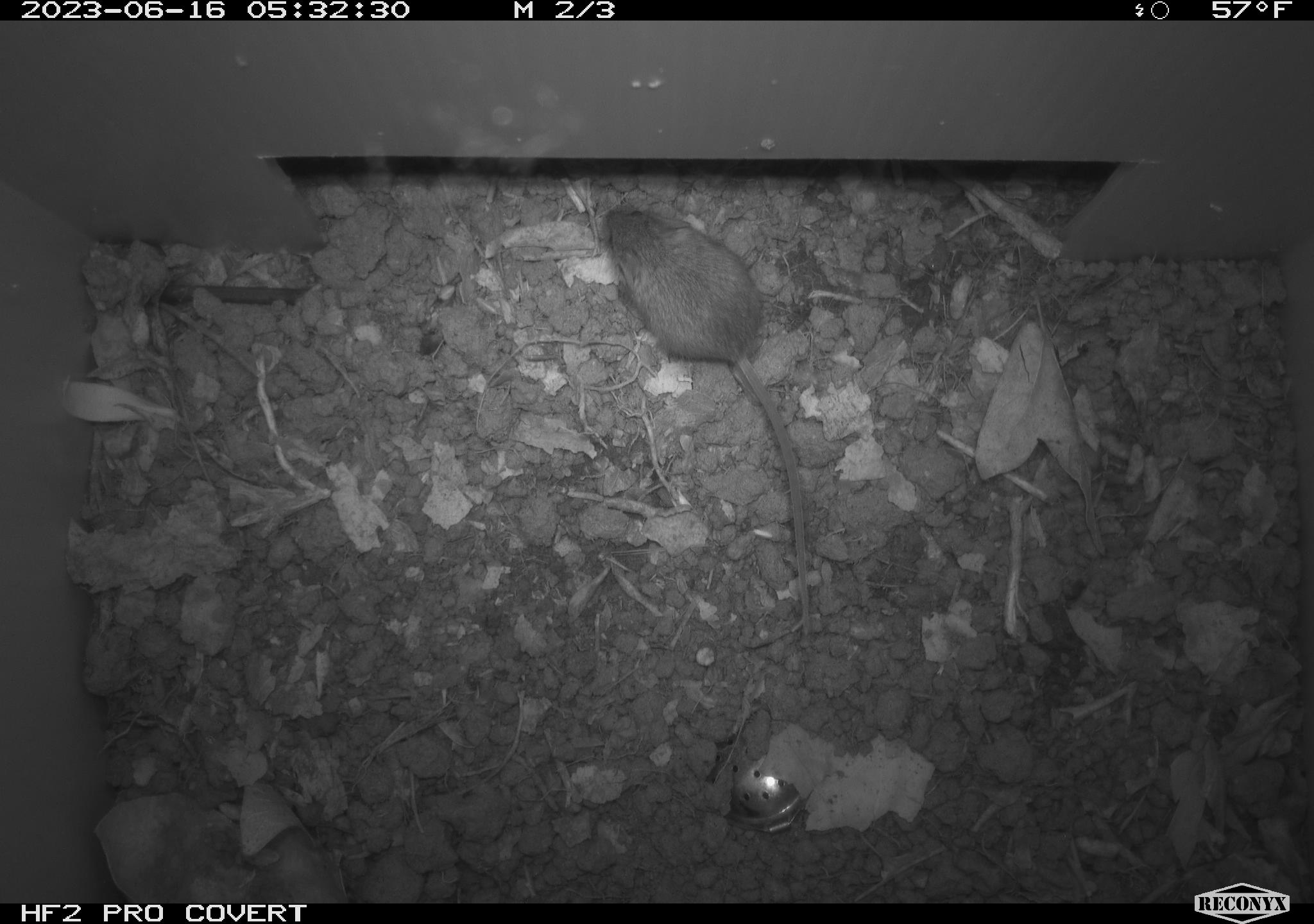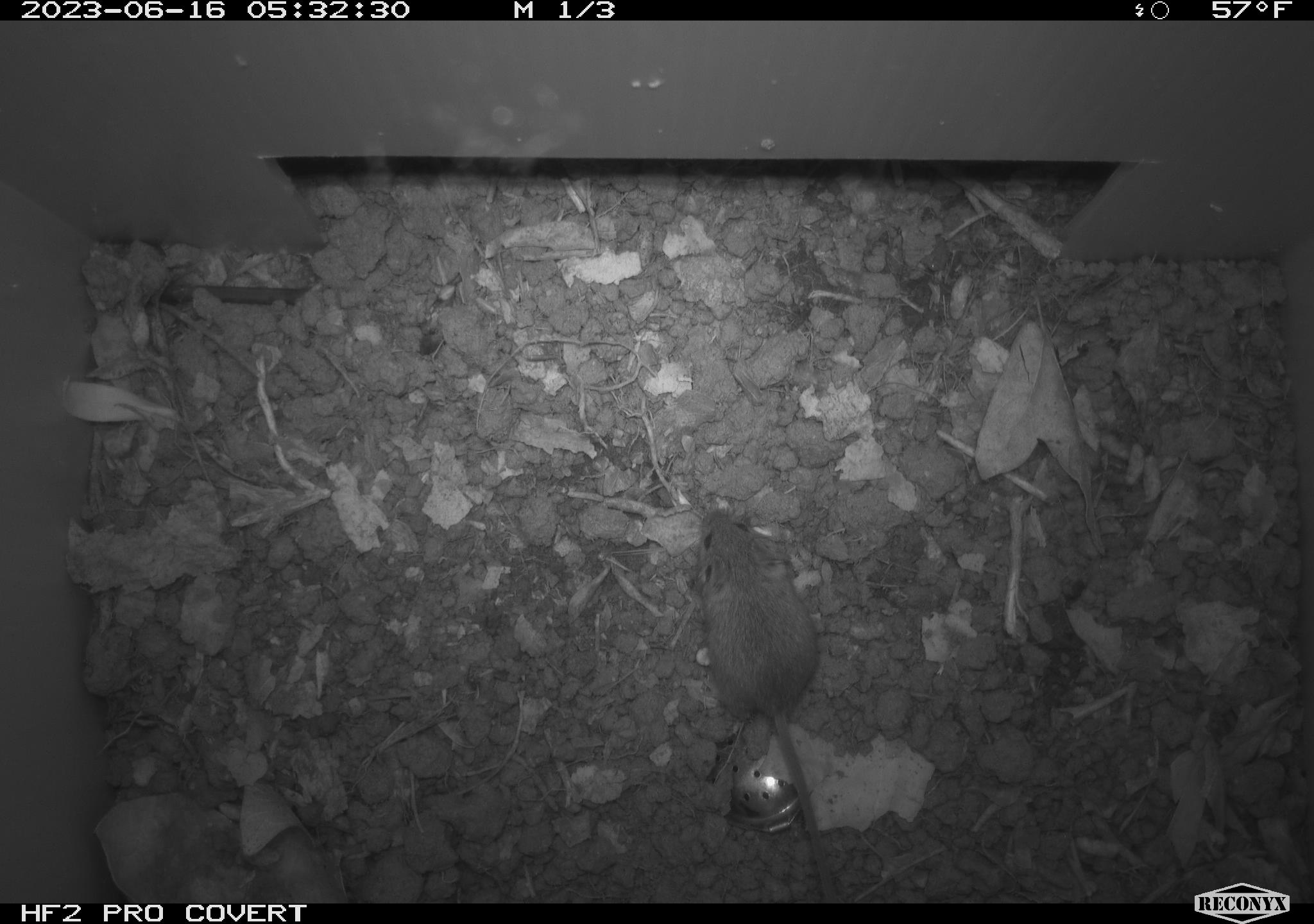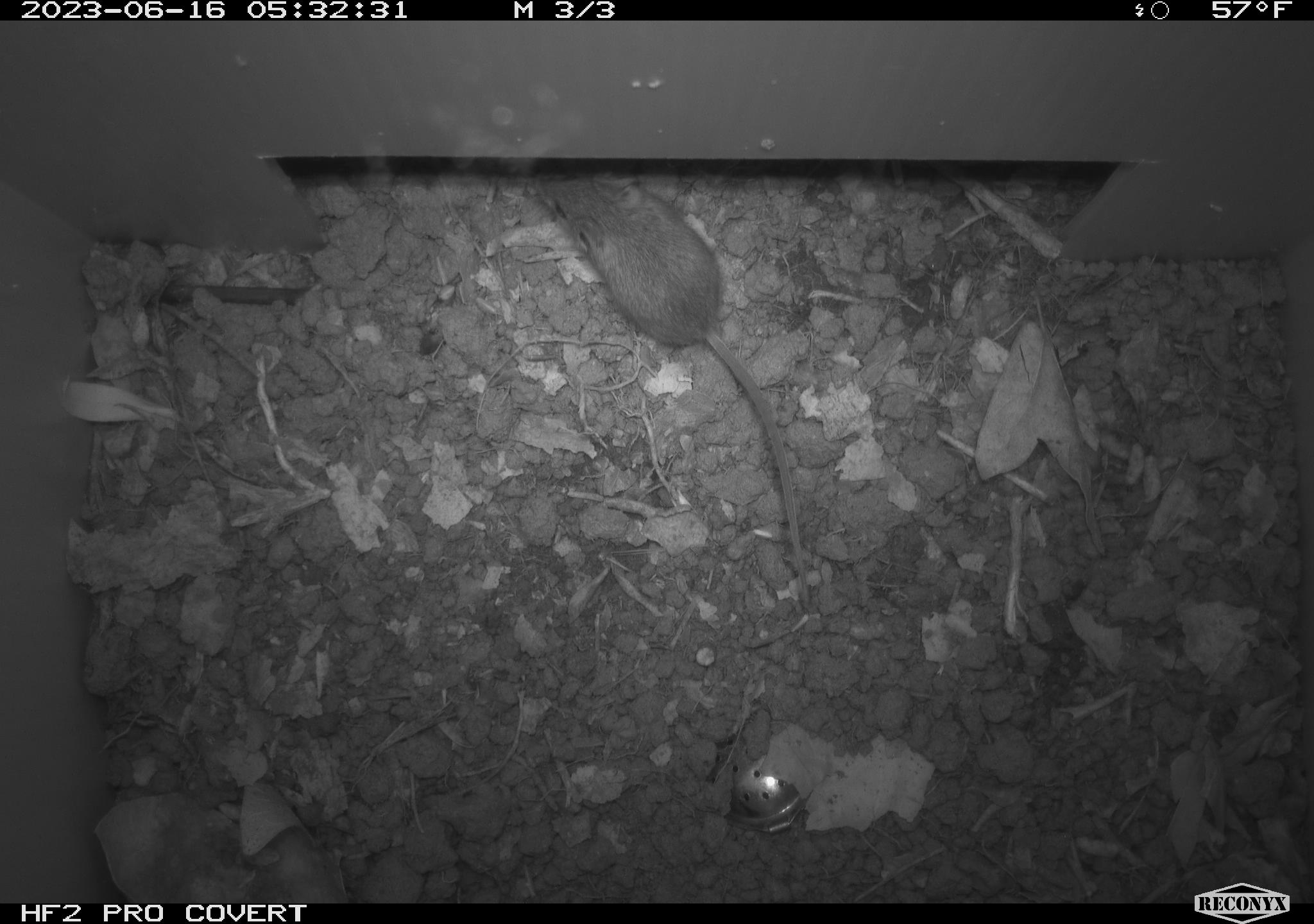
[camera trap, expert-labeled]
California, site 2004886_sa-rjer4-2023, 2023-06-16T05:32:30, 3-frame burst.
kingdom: Animalia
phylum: Chordata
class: Mammalia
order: Rodentia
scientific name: Rodentia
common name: mouse species